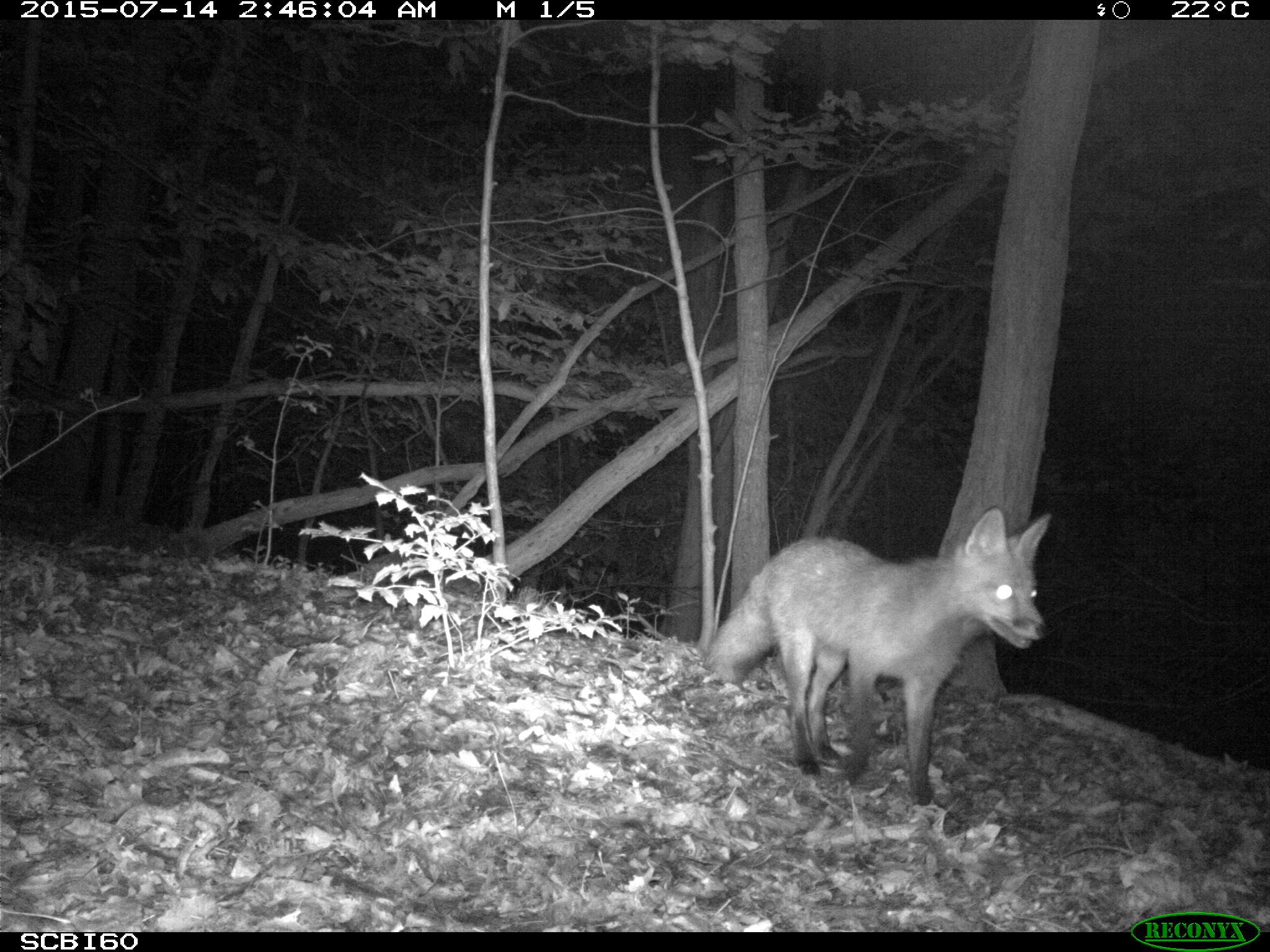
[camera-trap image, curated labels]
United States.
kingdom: Animalia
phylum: Chordata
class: Mammalia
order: Carnivora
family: Canidae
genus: Vulpes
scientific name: Vulpes vulpes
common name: red fox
Red Fox (Vulpes vulpes).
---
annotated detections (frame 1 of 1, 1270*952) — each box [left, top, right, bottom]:
Red Fox: [695, 507, 1060, 808]